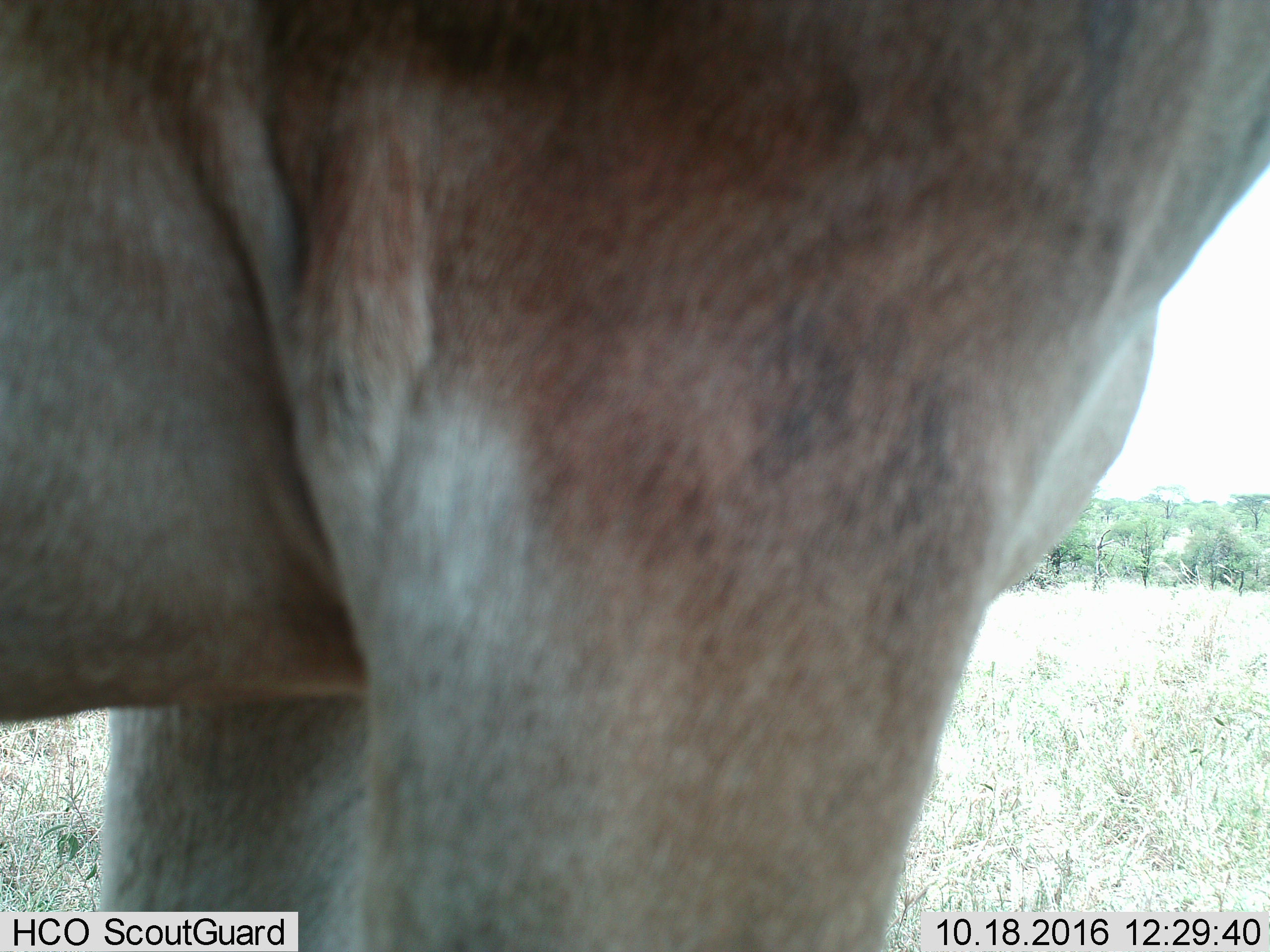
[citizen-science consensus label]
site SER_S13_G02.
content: unidentified animal